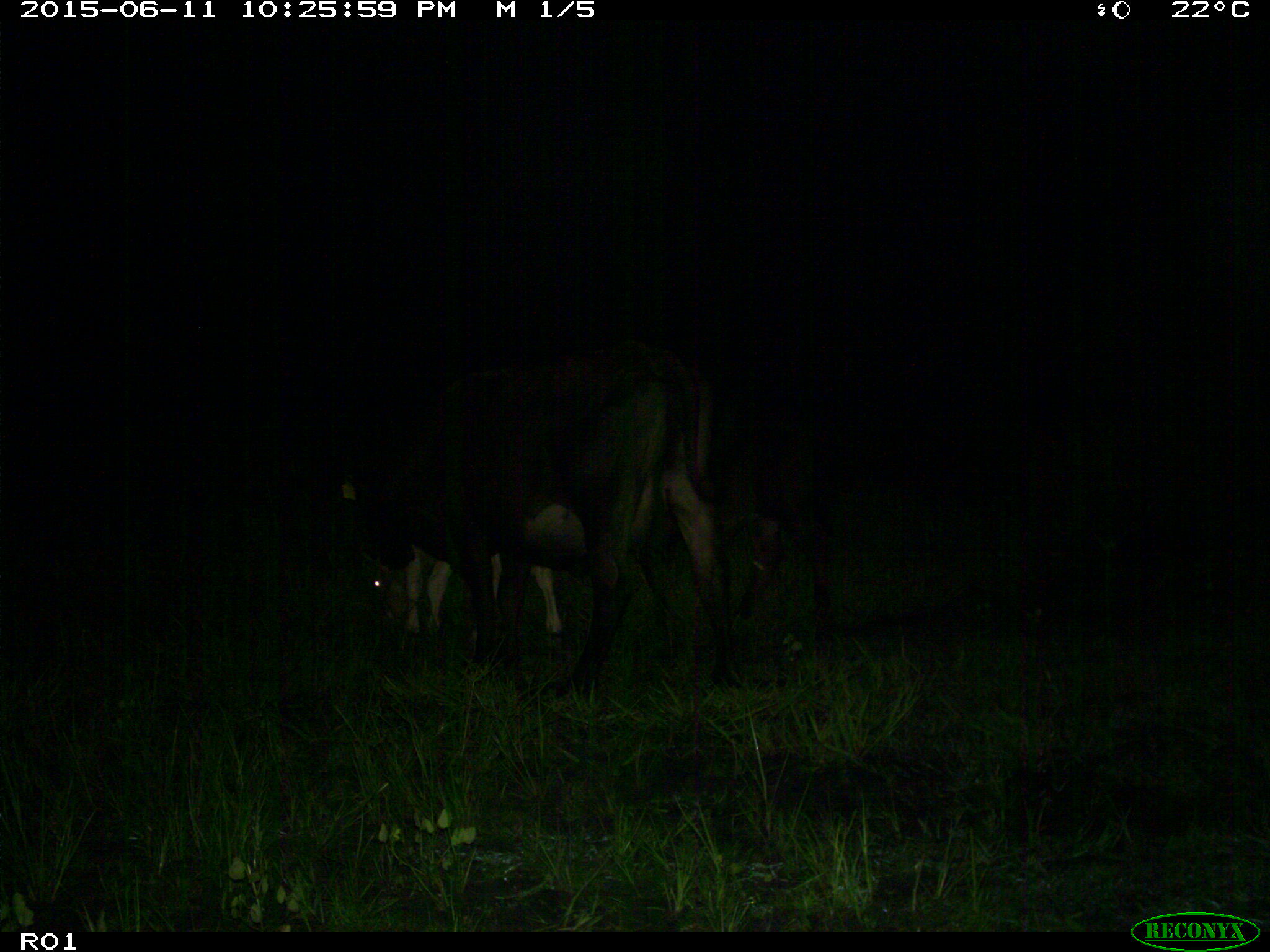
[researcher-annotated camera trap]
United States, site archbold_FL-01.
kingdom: Animalia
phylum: Chordata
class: Mammalia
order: Artiodactyla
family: Bovidae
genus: Bos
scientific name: Bos taurus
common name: domestic cow